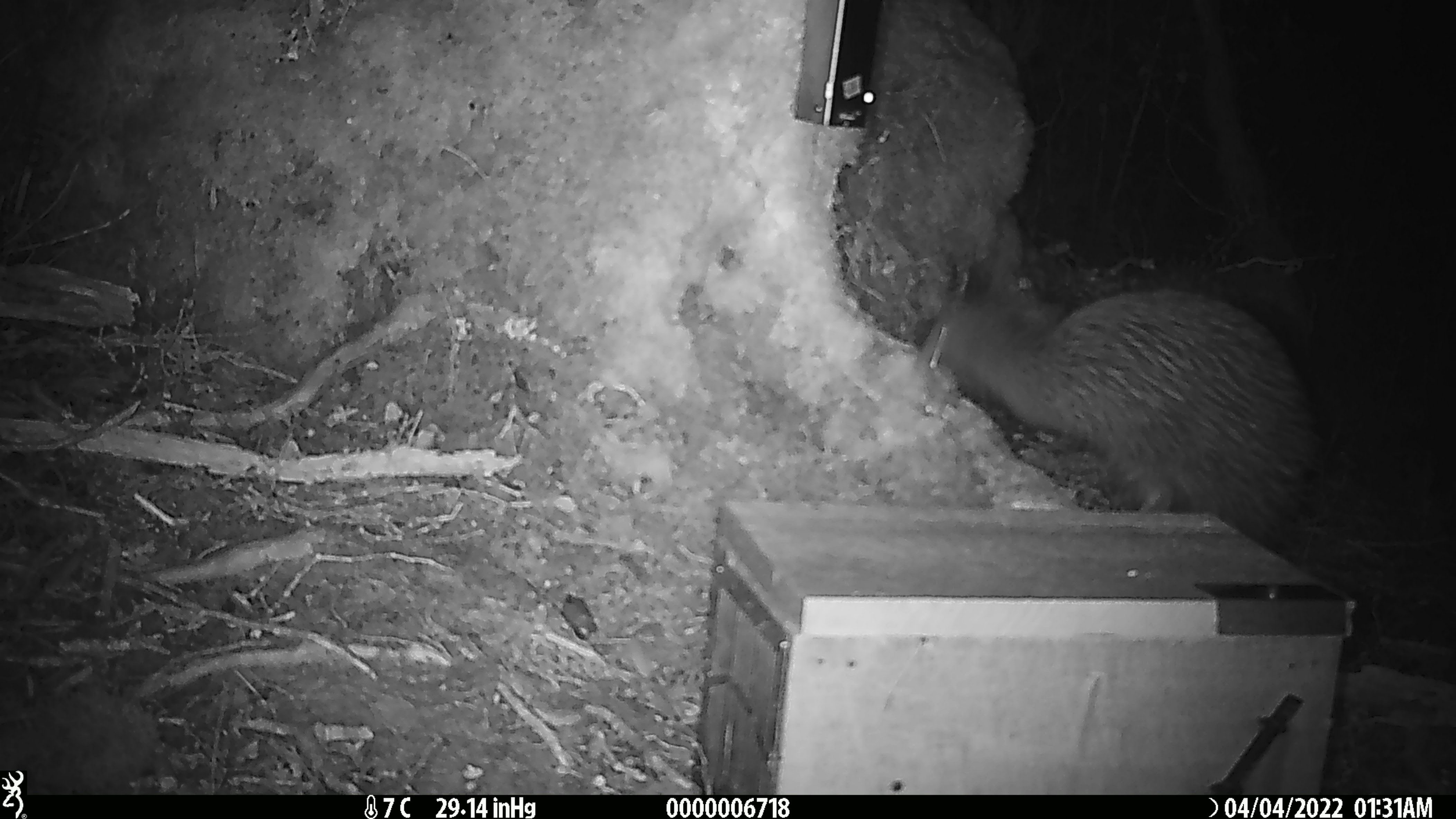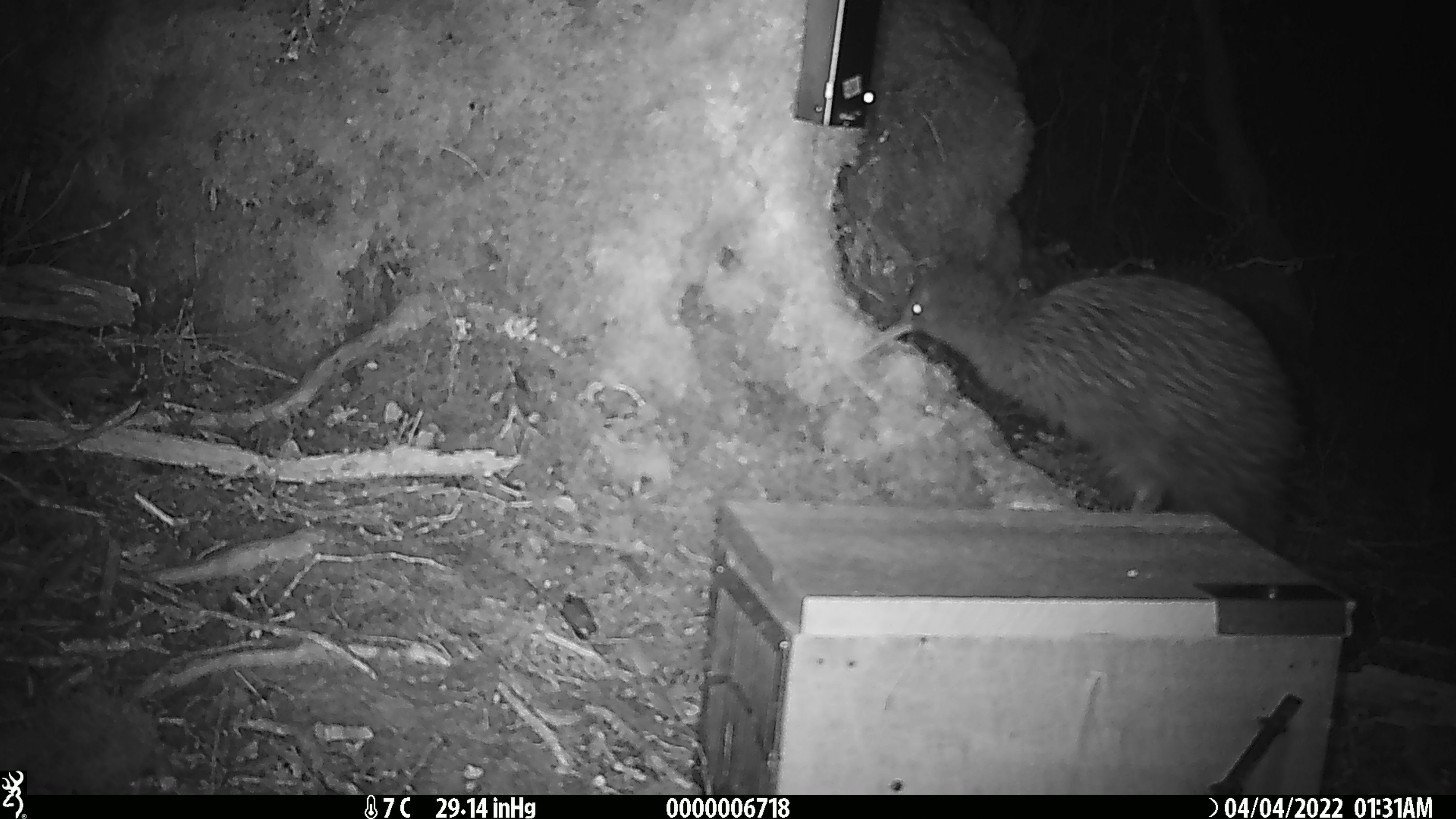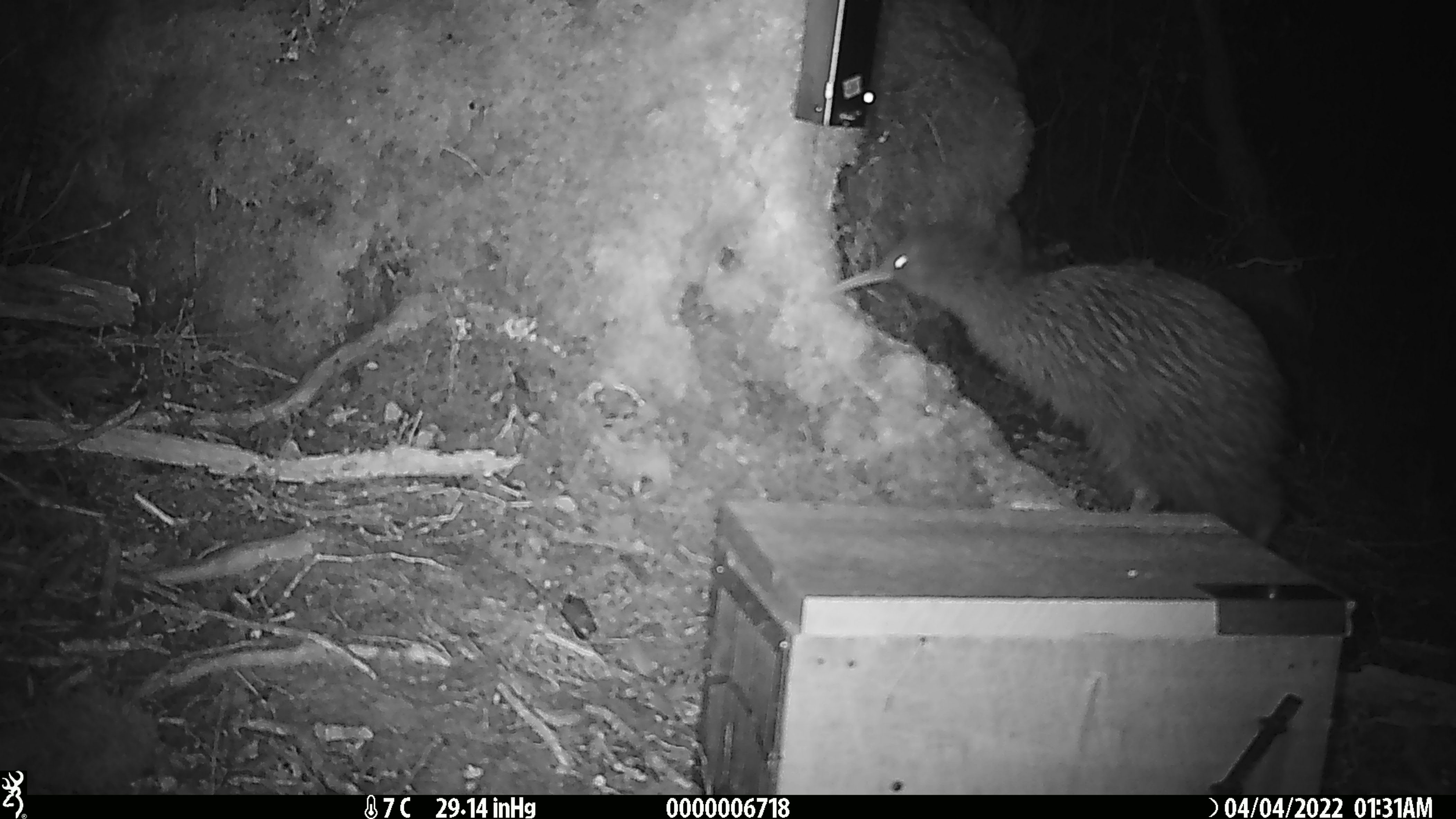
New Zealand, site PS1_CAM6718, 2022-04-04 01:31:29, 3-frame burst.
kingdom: Animalia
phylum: Chordata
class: Aves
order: Apterygiformes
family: Apterygidae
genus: Apteryx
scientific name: Apteryx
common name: kiwi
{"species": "kiwi (Apteryx)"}